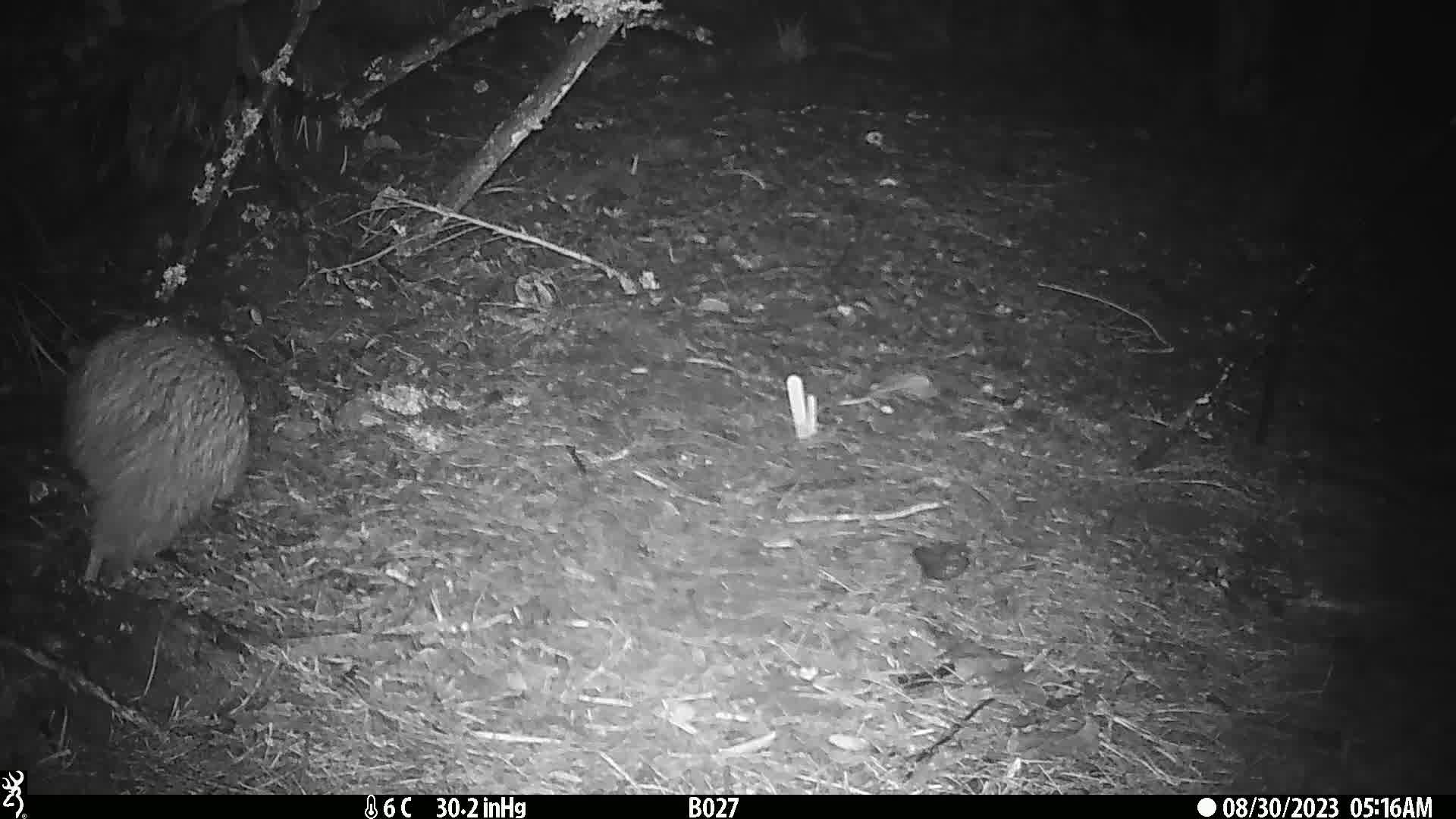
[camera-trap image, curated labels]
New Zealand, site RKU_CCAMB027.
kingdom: Animalia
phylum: Chordata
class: Aves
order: Apterygiformes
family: Apterygidae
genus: Apteryx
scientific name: Apteryx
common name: kiwi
Kiwi (Apteryx).